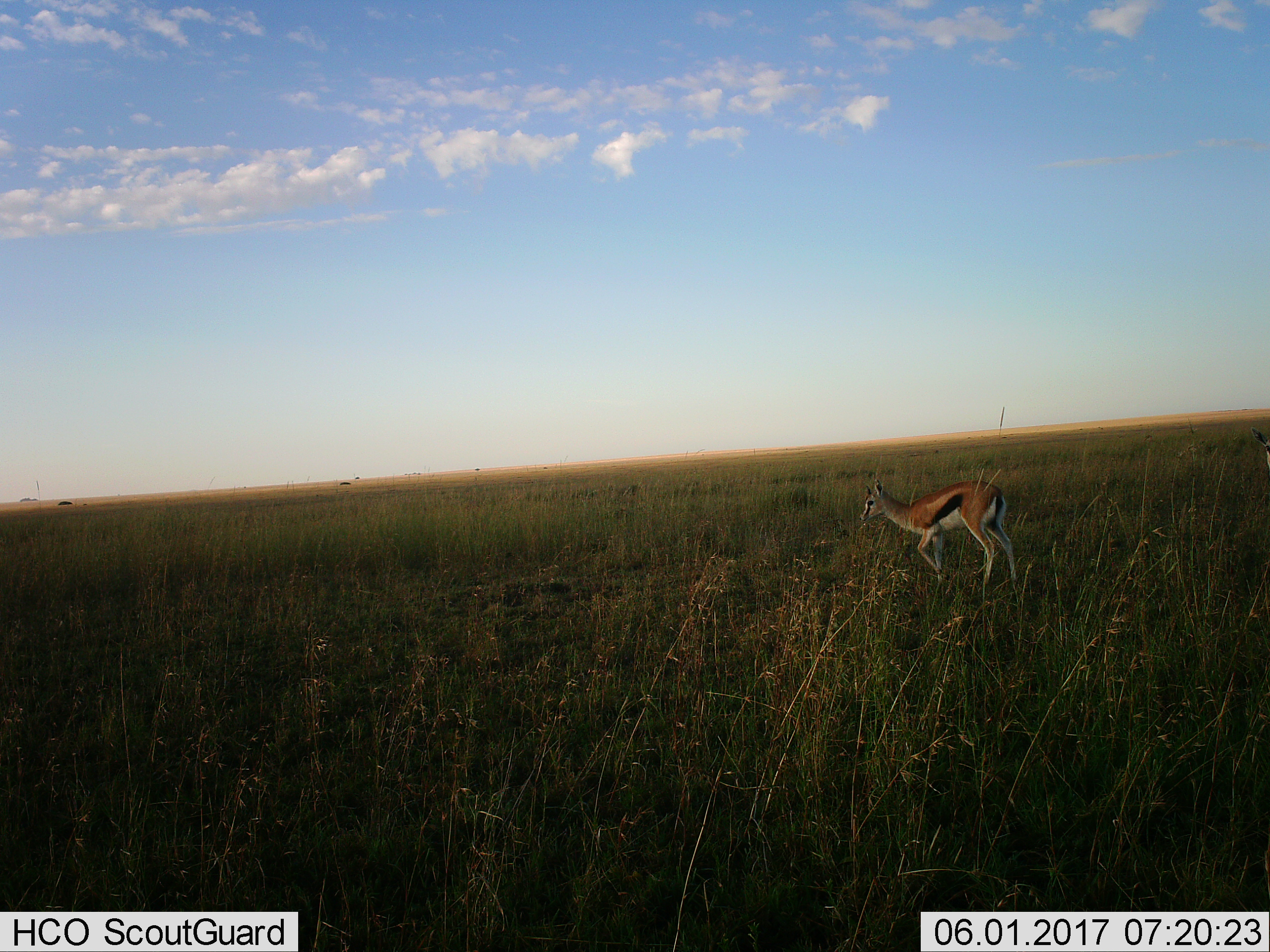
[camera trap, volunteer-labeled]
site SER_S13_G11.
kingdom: Animalia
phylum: Chordata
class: Mammalia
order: Artiodactyla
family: Bovidae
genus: Eudorcas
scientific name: Eudorcas thomsonii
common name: thomson's gazelle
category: gazellethomsons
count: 1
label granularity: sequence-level